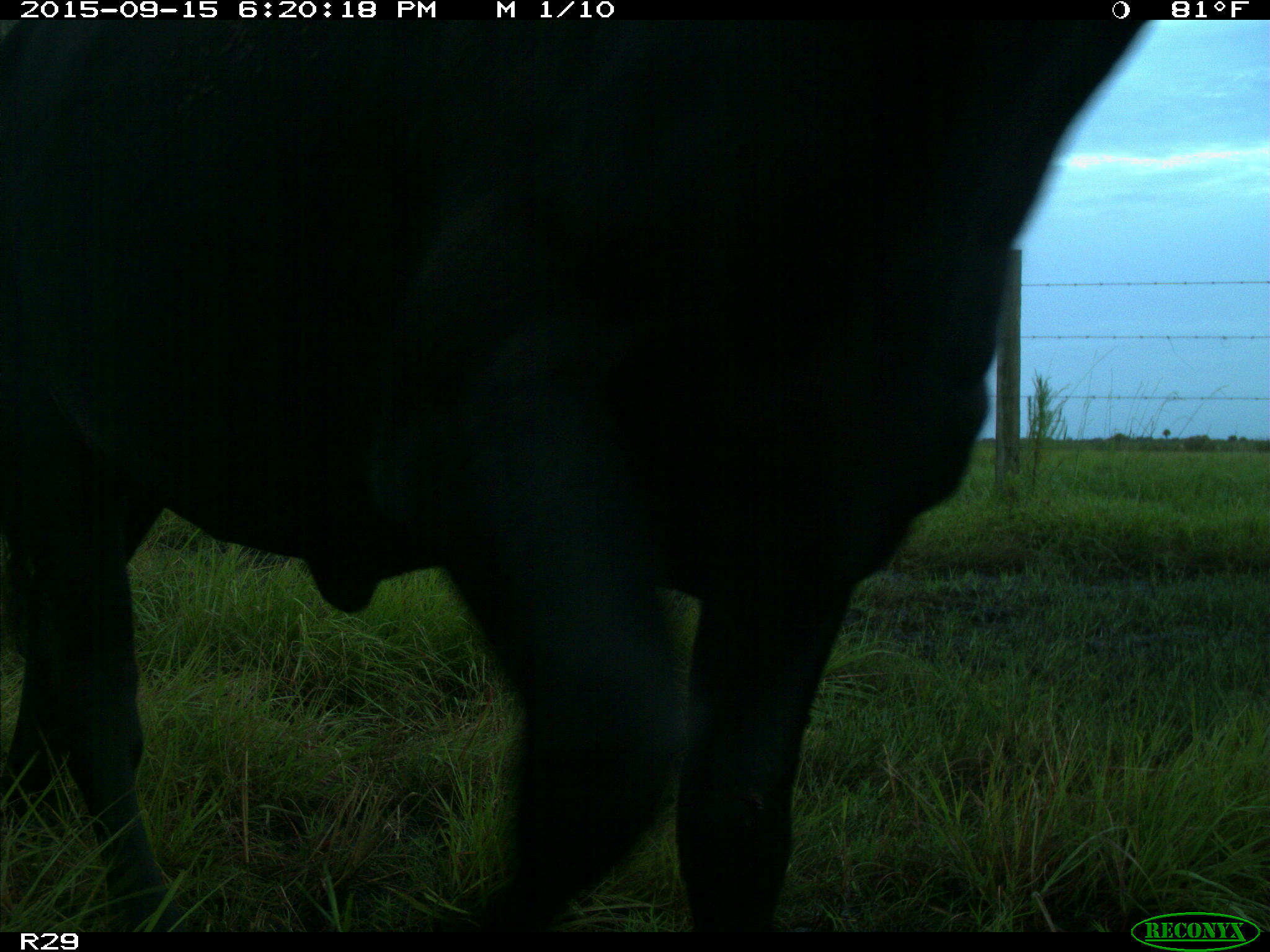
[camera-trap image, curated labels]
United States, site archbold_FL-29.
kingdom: Animalia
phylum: Chordata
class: Mammalia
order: Artiodactyla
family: Bovidae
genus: Bos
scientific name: Bos taurus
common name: domestic cow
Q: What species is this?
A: Bos taurus (domestic cow).